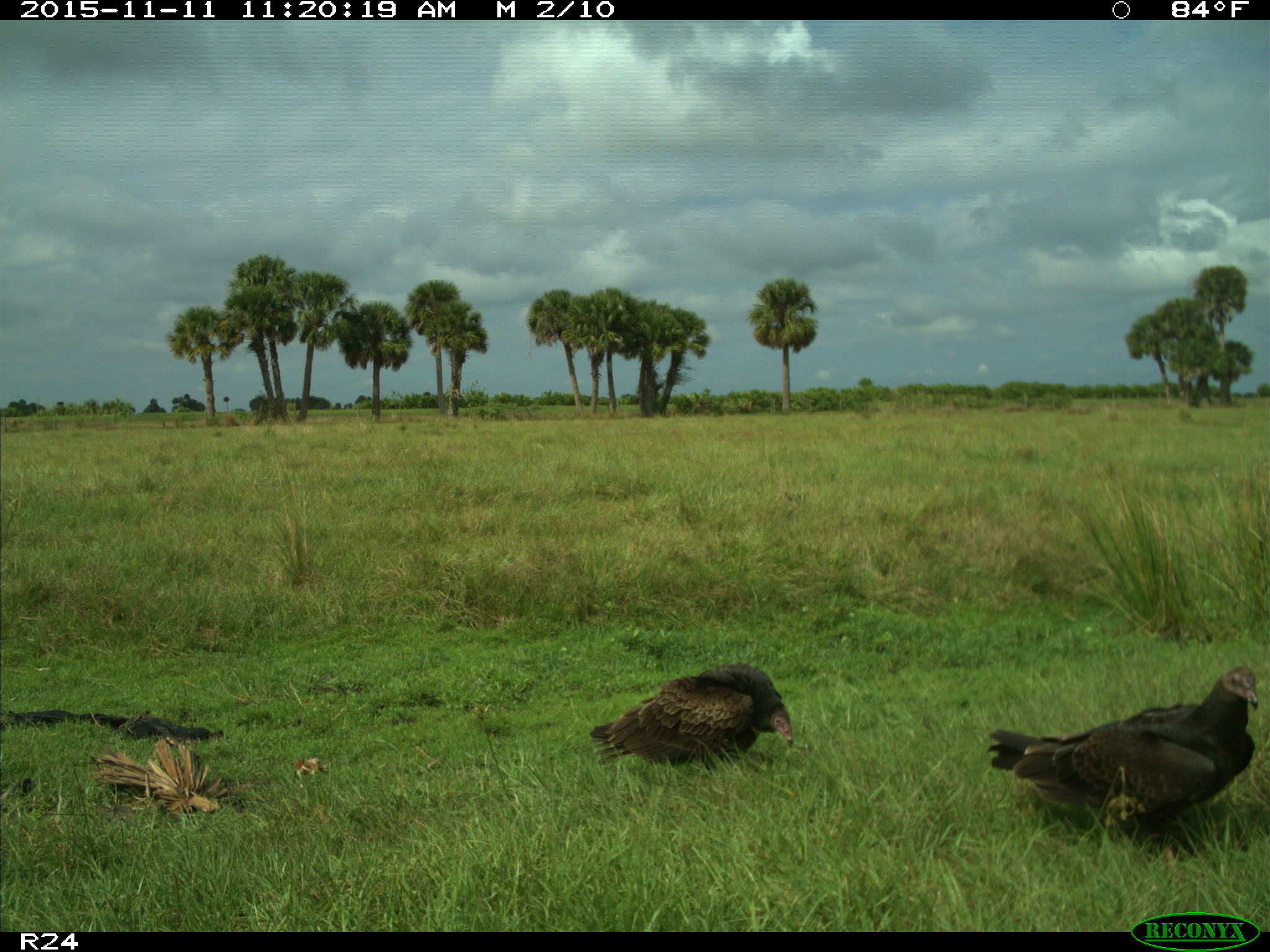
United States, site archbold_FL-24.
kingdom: Animalia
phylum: Chordata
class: Aves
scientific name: Aves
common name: birds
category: unidentified bird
Unidentified bird (birds) (Aves).